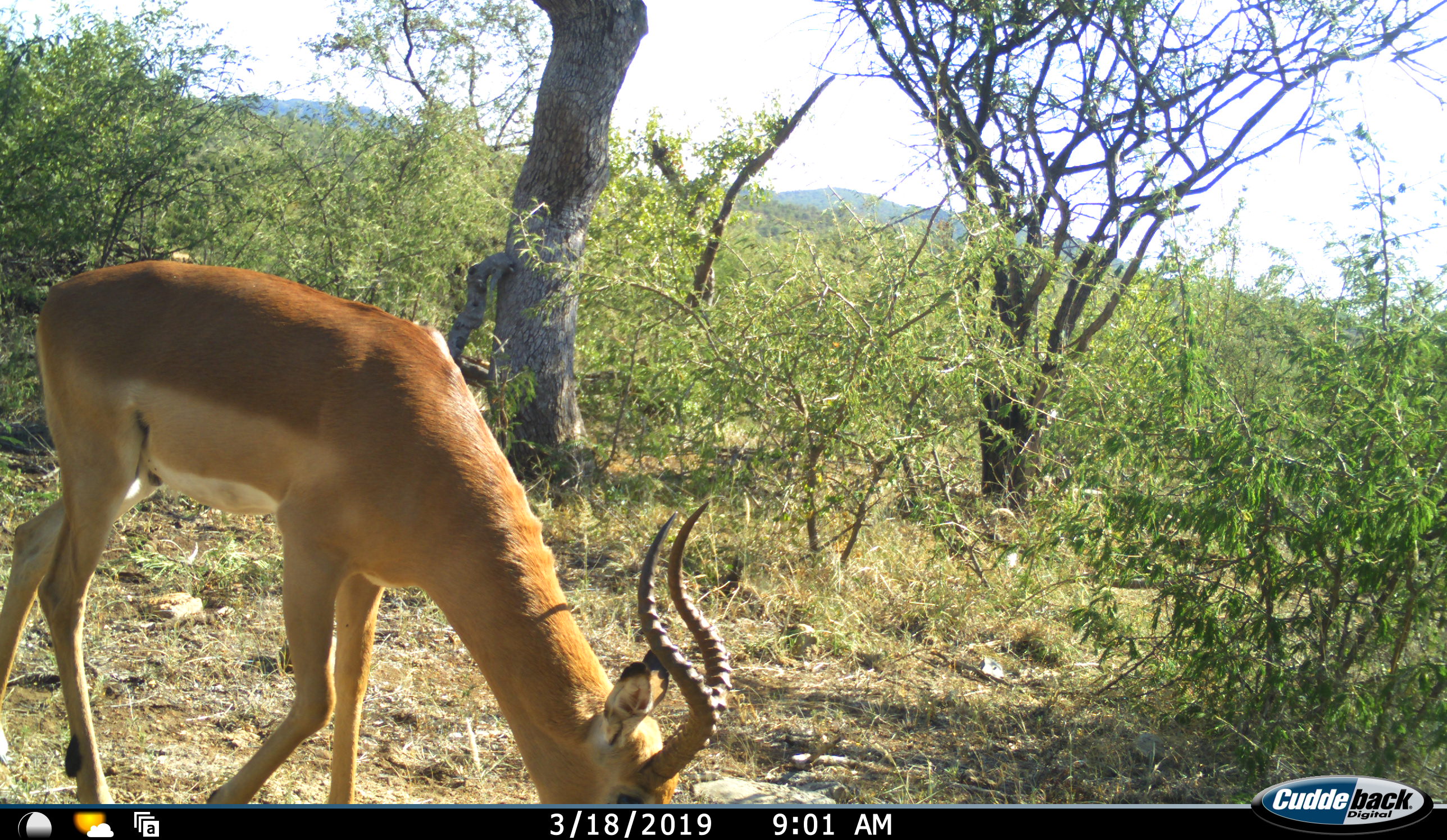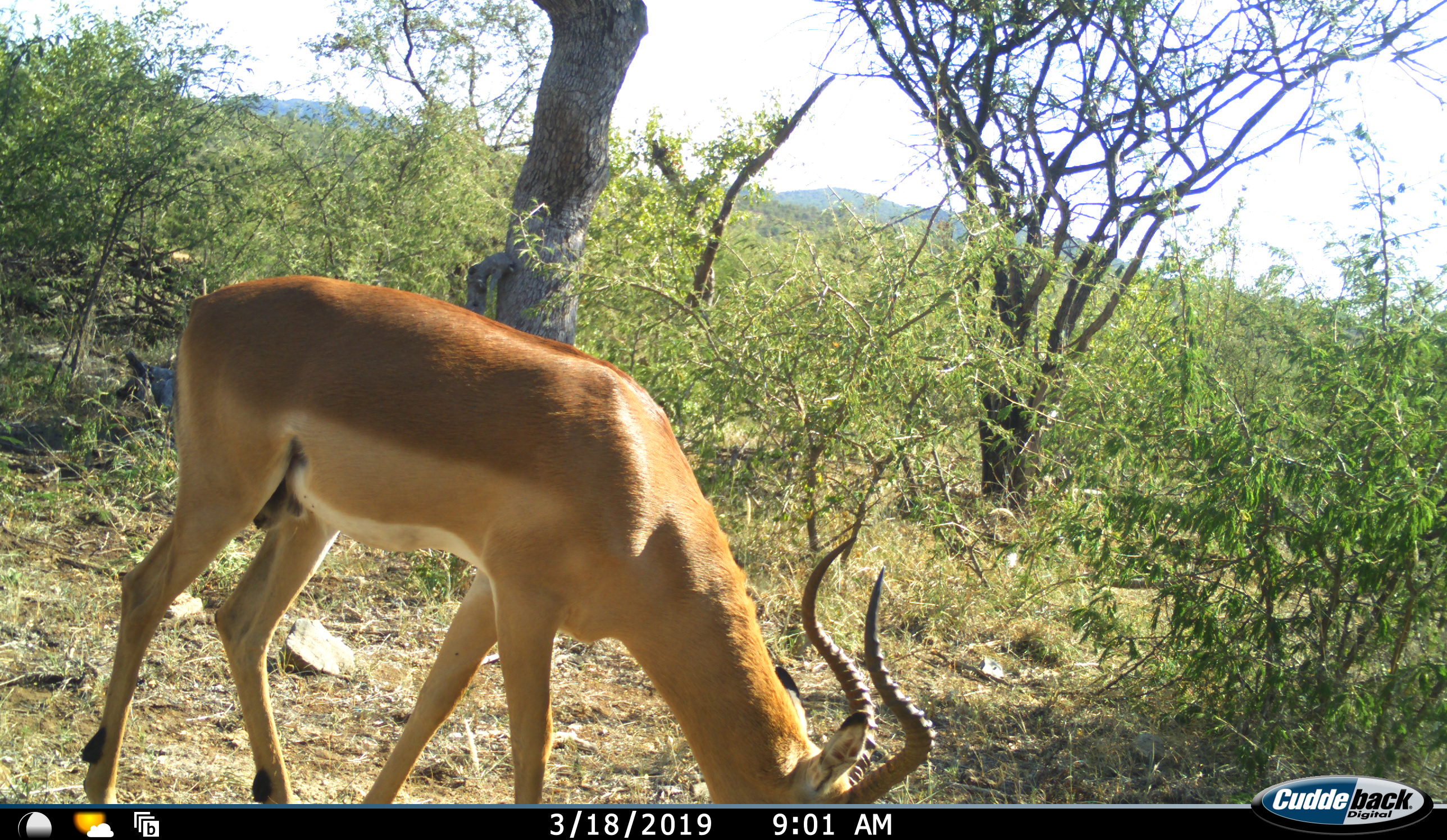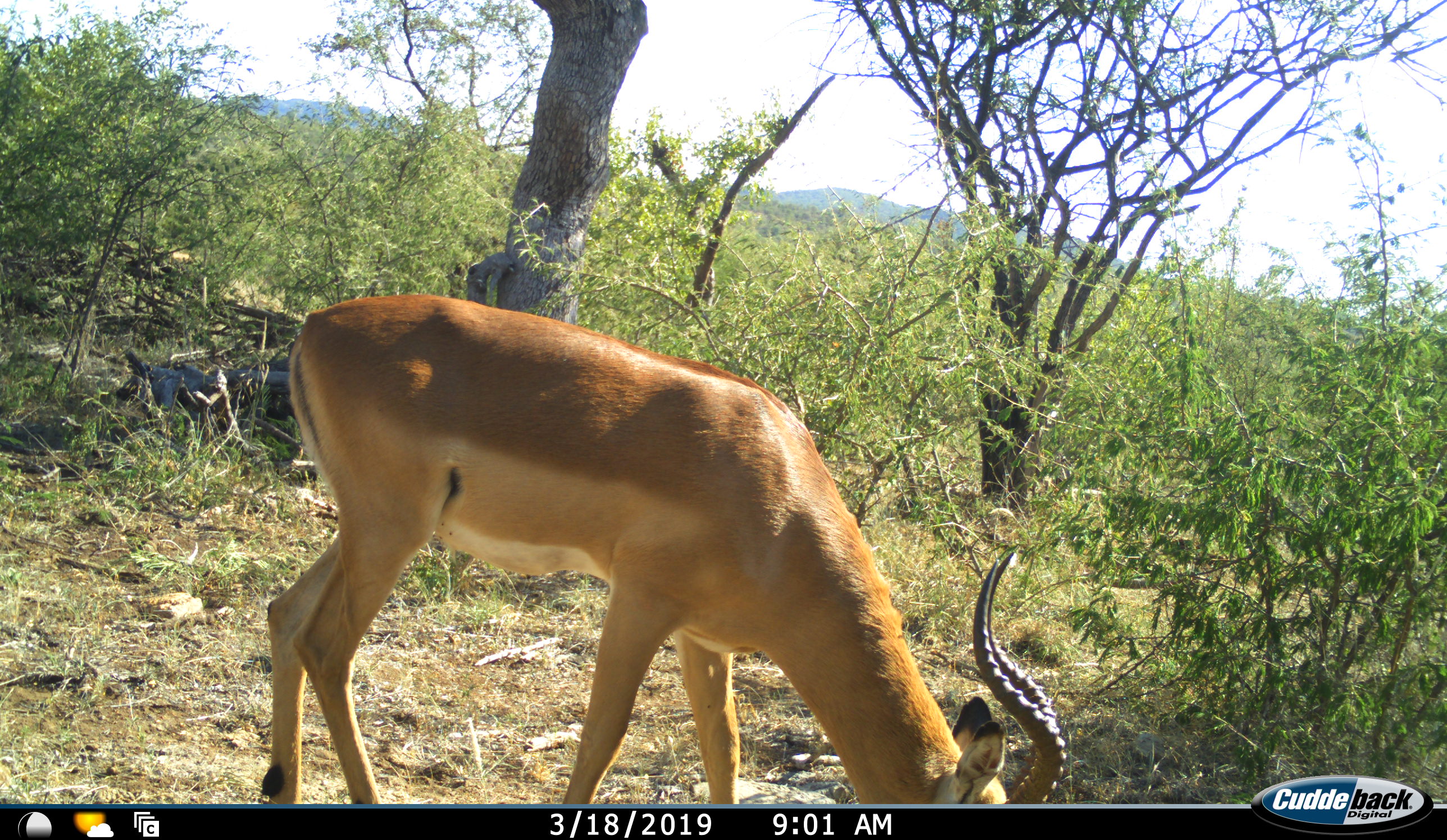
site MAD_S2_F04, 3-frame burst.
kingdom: Animalia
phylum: Chordata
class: Mammalia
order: Artiodactyla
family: Bovidae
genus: Aepyceros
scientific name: Aepyceros melampus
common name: impala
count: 1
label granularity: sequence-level